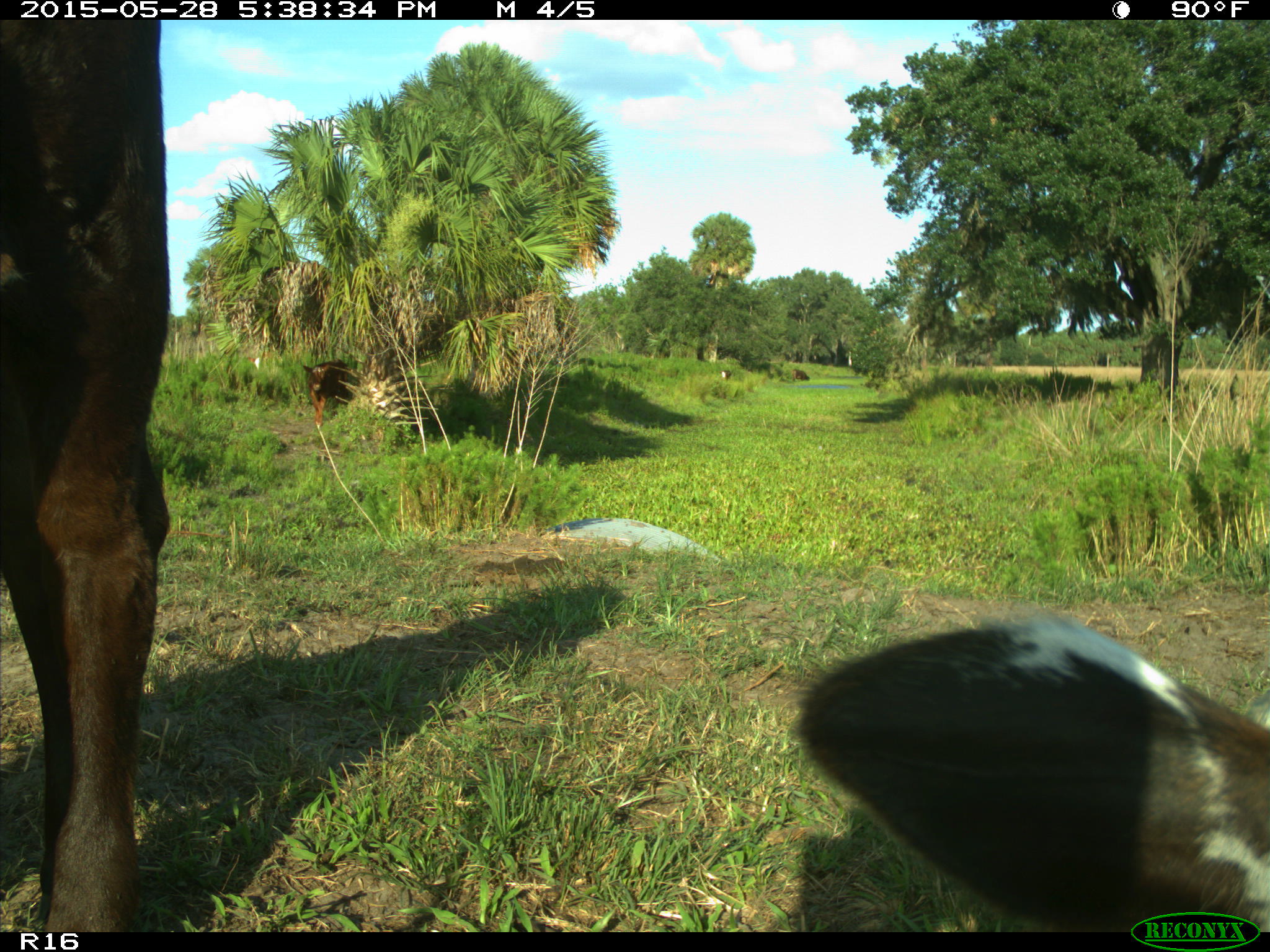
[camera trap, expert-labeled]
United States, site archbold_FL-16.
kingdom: Animalia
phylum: Chordata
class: Mammalia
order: Artiodactyla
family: Bovidae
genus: Bos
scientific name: Bos taurus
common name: domestic cow